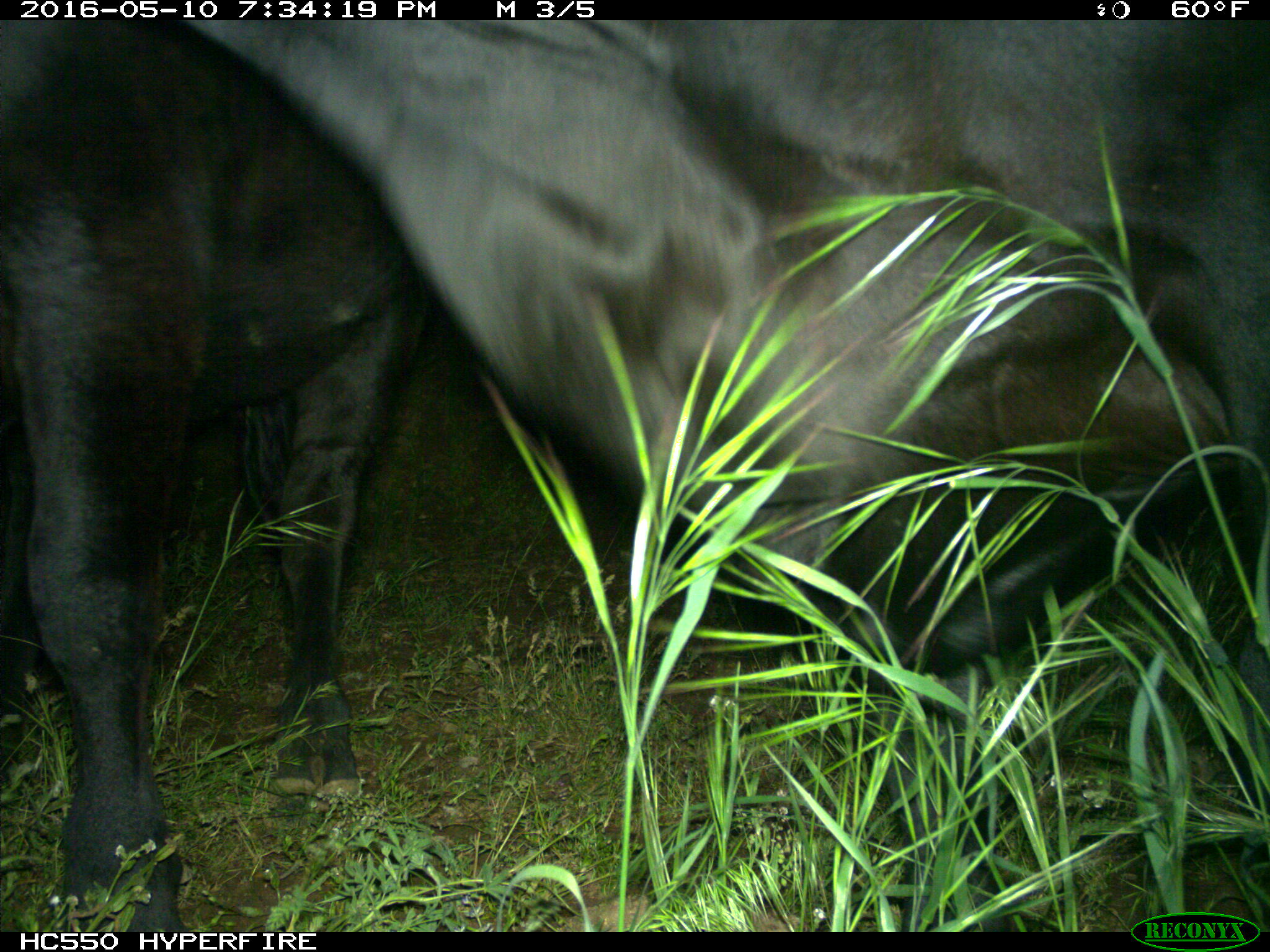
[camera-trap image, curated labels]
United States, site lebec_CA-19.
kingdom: Animalia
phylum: Chordata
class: Mammalia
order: Artiodactyla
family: Bovidae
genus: Bos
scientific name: Bos taurus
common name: domestic cow